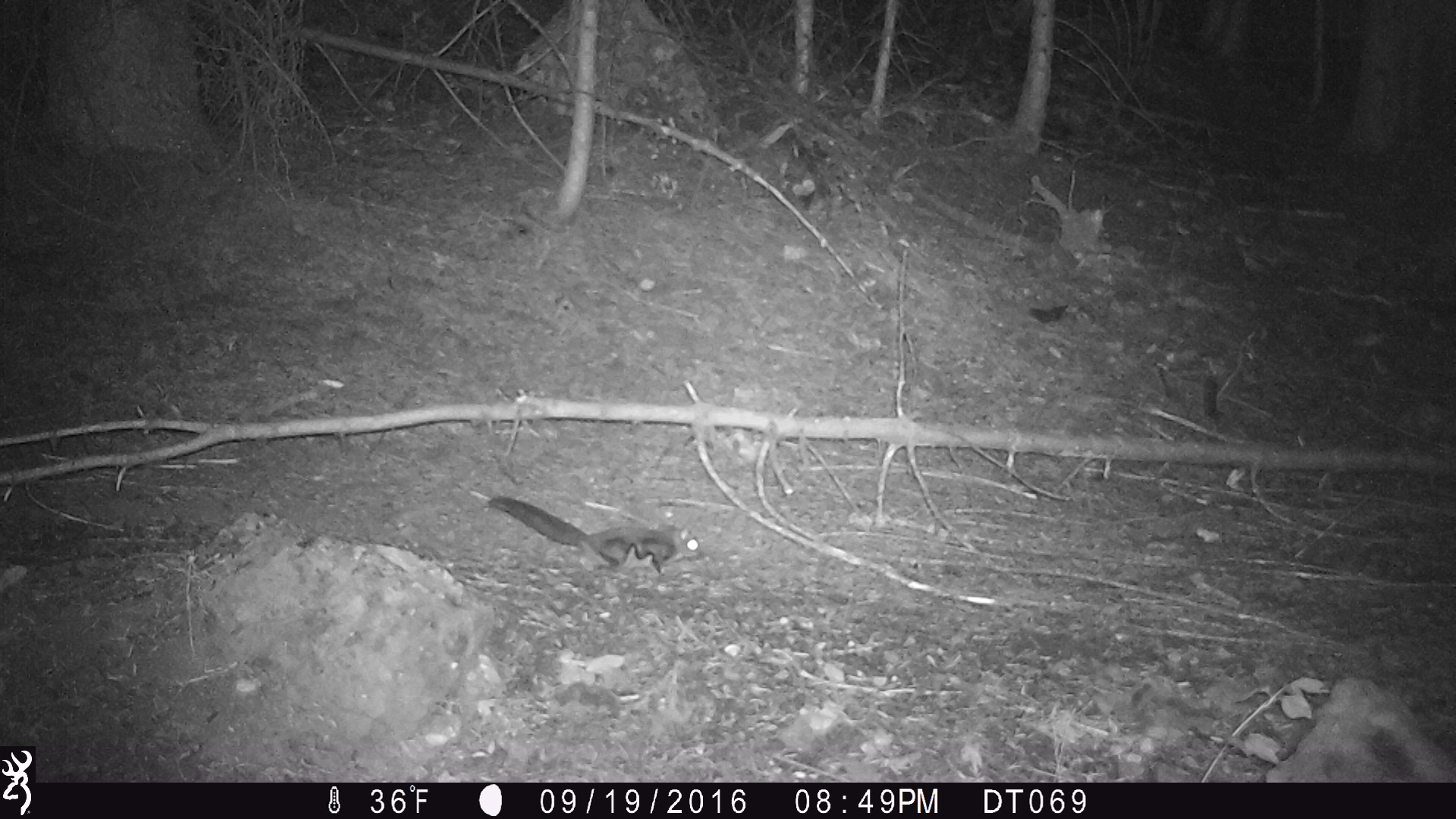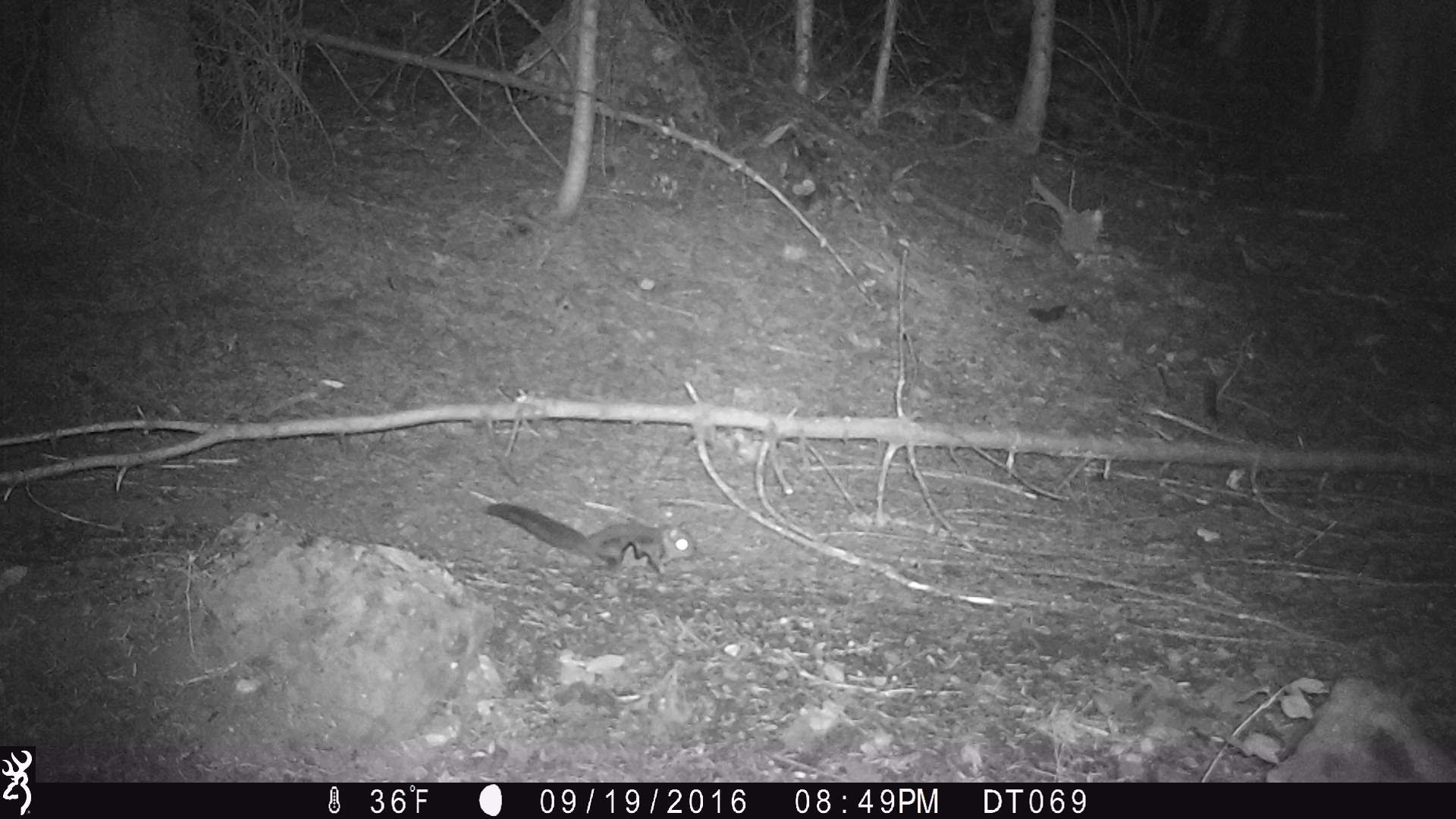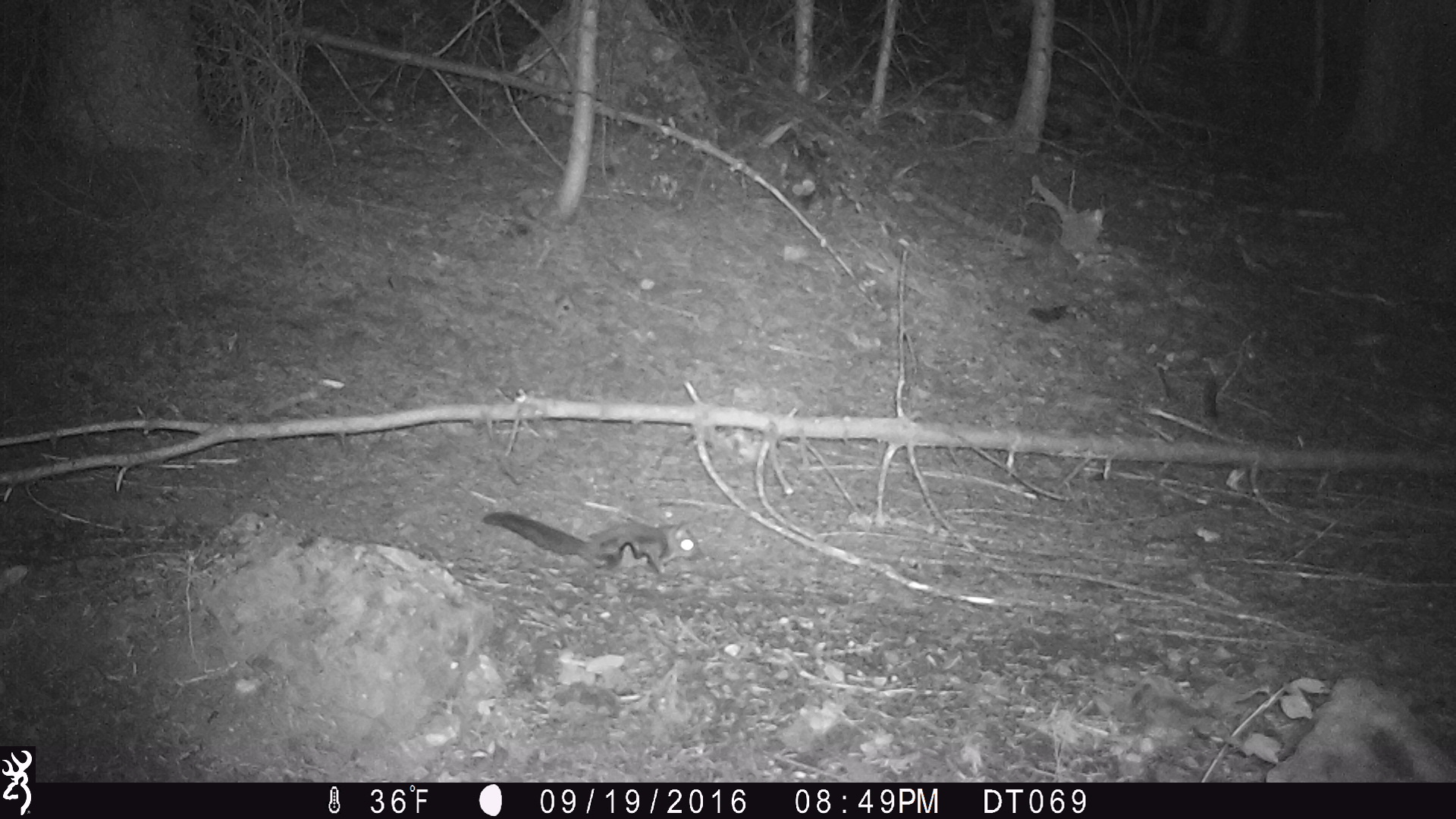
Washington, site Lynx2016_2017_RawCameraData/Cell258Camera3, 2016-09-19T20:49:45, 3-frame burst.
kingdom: Animalia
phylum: Chordata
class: Mammalia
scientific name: Mammalia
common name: small mammal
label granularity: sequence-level